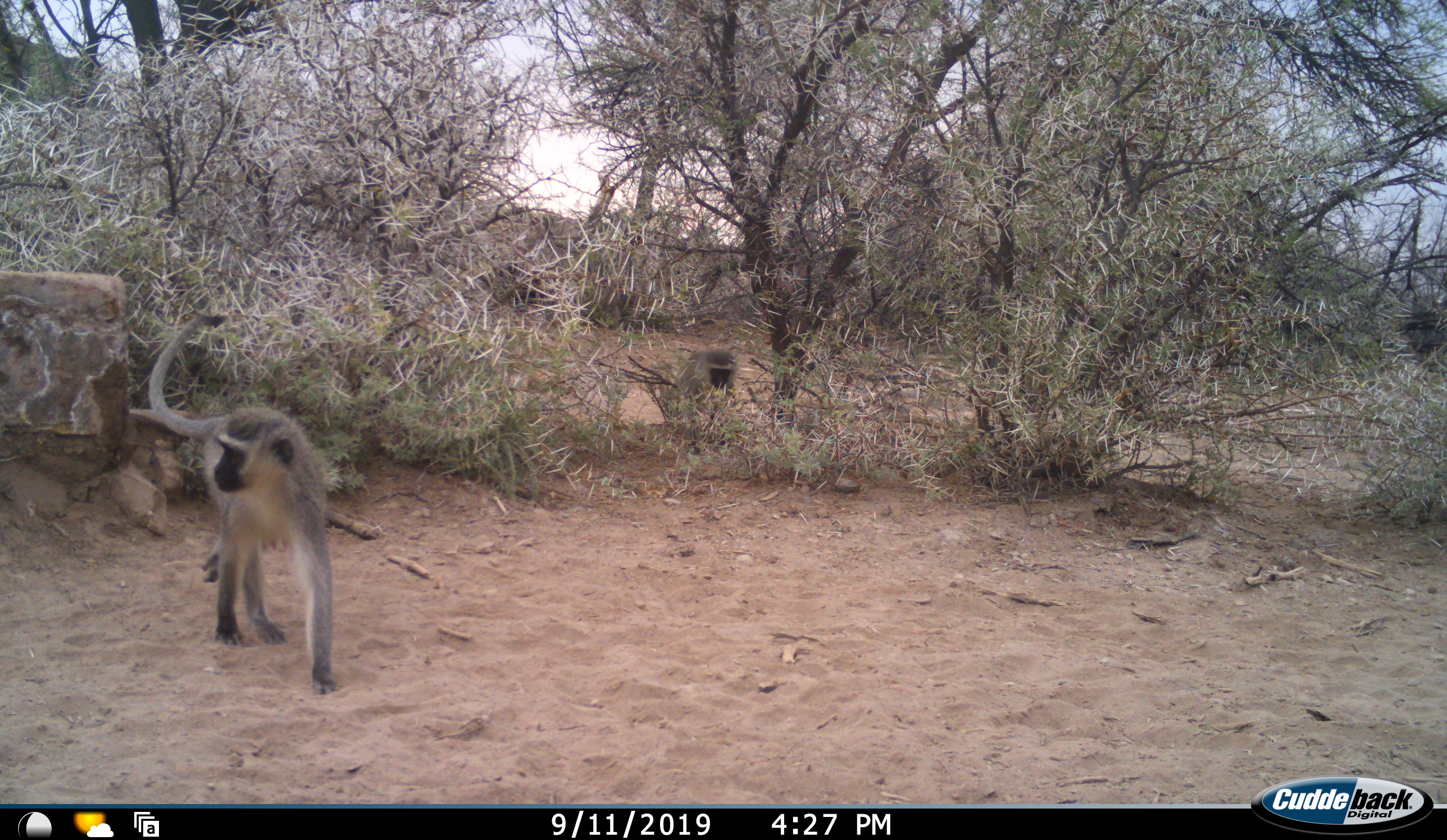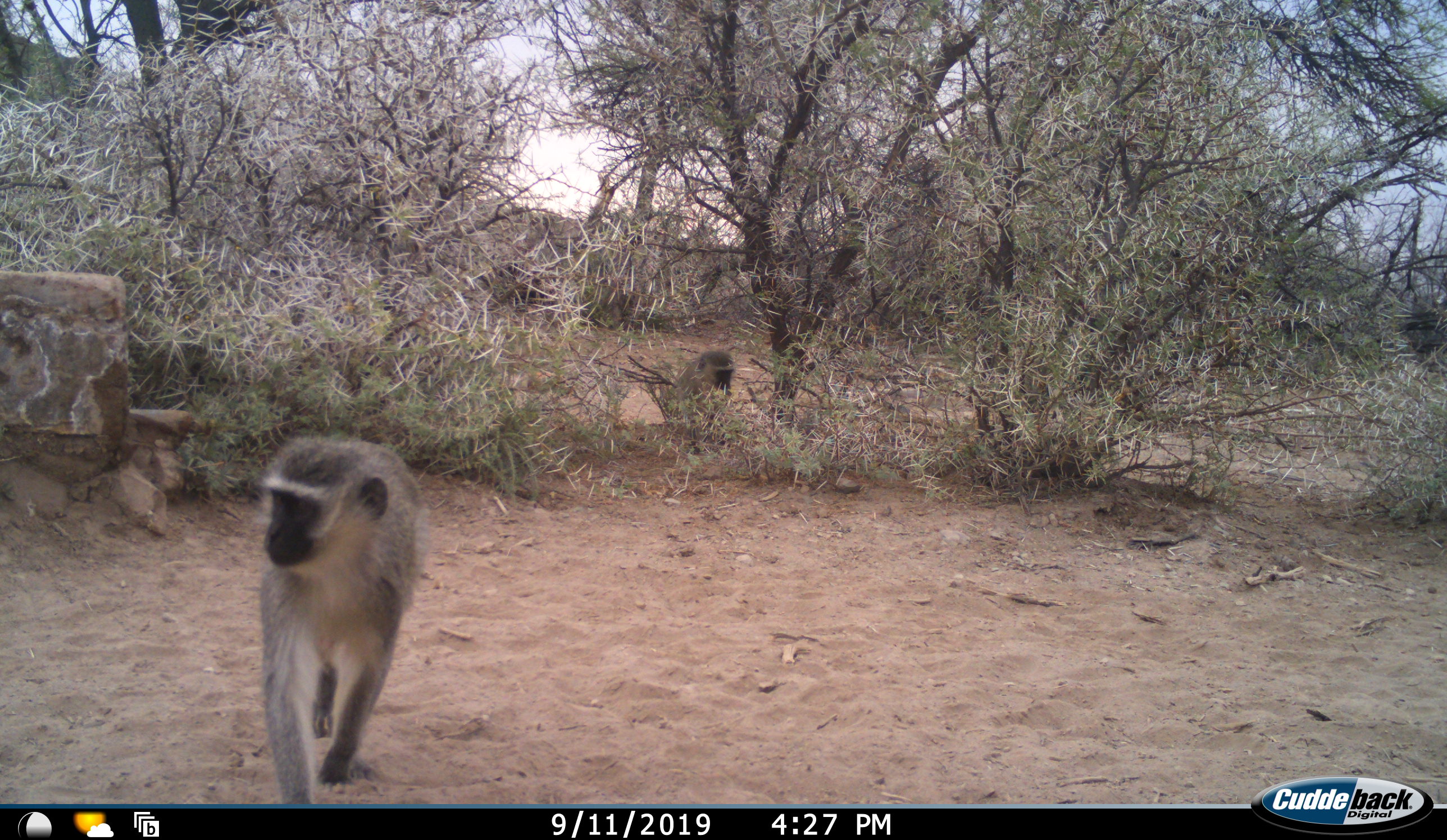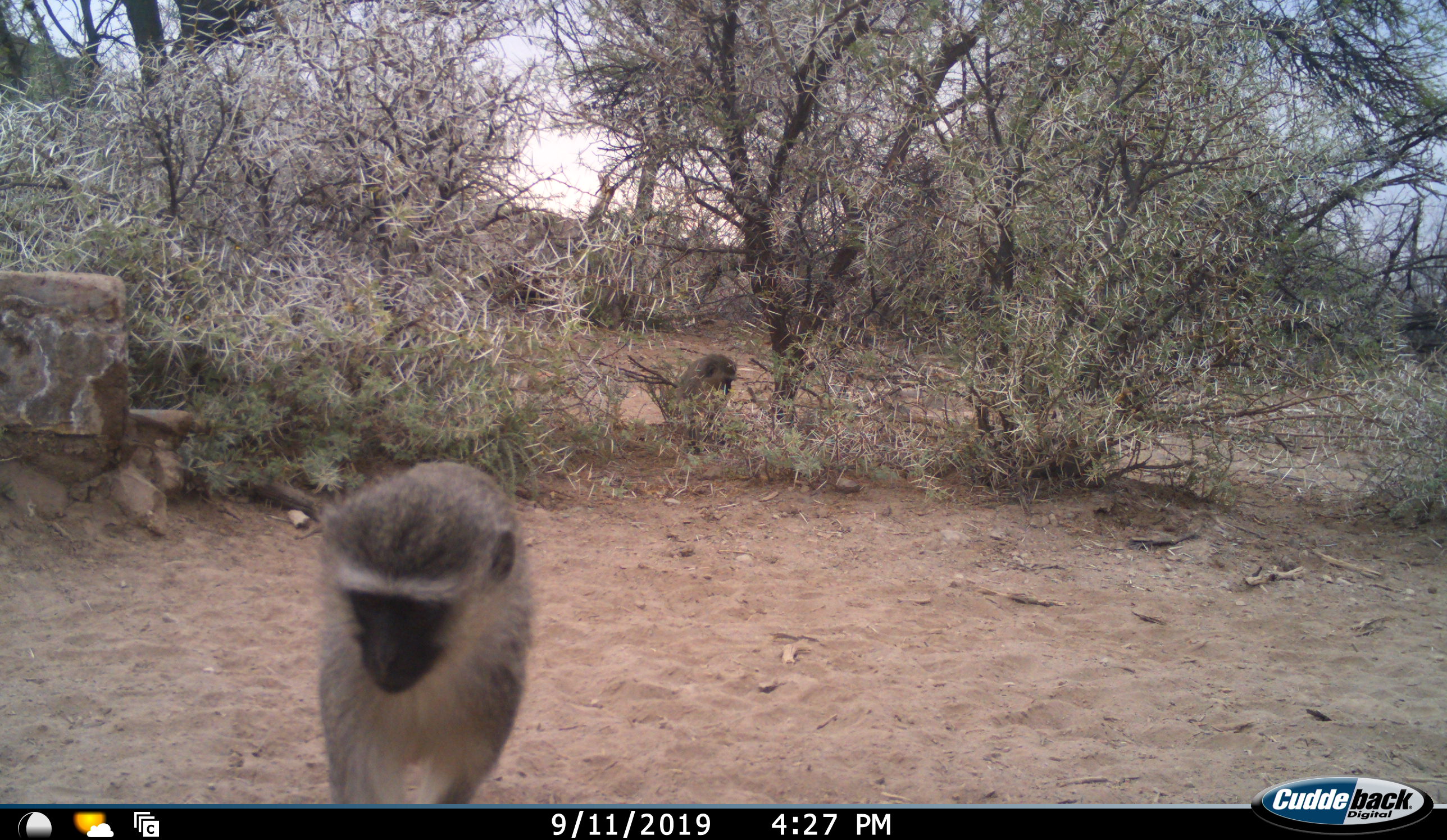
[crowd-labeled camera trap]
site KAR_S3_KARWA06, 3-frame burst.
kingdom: Animalia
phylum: Chordata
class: Mammalia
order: Primates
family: Cercopithecidae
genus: Chlorocebus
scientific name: Chlorocebus pygerythrus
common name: vervet monkey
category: monkeyvervet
Monkeyvervet (vervet monkey) (Chlorocebus pygerythrus), count 2. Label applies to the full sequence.